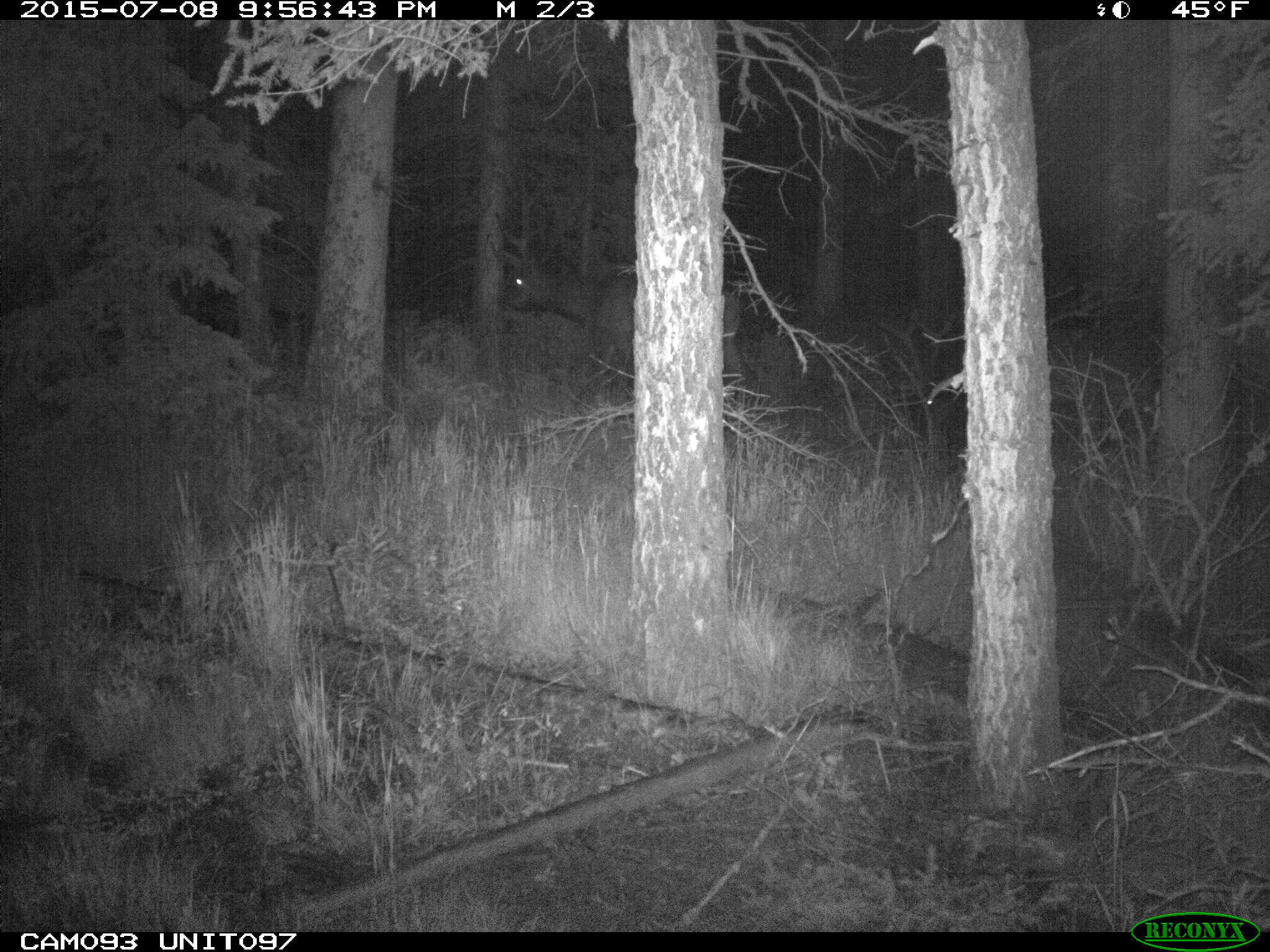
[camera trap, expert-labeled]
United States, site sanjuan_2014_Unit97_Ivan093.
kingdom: Animalia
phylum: Chordata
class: Mammalia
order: Artiodactyla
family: Cervidae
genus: Cervus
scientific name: Cervus elaphus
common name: red deer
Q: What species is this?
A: Cervus elaphus (red deer).